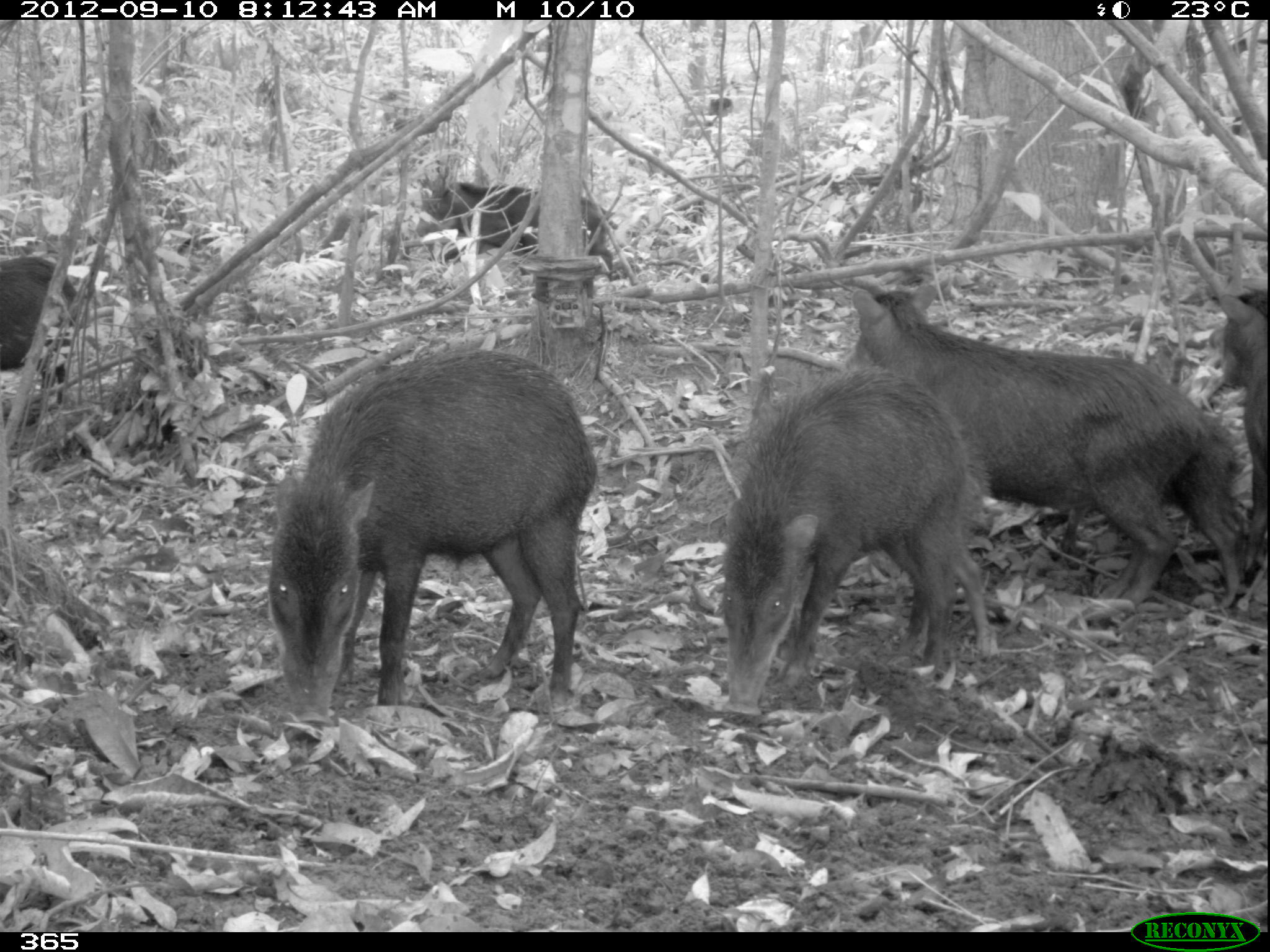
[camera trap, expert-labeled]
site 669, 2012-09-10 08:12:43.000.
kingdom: Animalia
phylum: Chordata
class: Mammalia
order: Artiodactyla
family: Tayassuidae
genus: Tayassu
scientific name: Tayassu pecari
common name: white-lipped peccary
Tayassu pecari (white-lipped peccary).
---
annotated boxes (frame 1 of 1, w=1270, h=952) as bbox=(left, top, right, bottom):
tayassu pecari: bbox=(846, 286, 1241, 606); bbox=(268, 349, 597, 723); bbox=(721, 366, 991, 715); bbox=(1055, 414, 1250, 613); bbox=(414, 182, 614, 280); bbox=(1221, 290, 1267, 570); bbox=(0, 256, 77, 403)